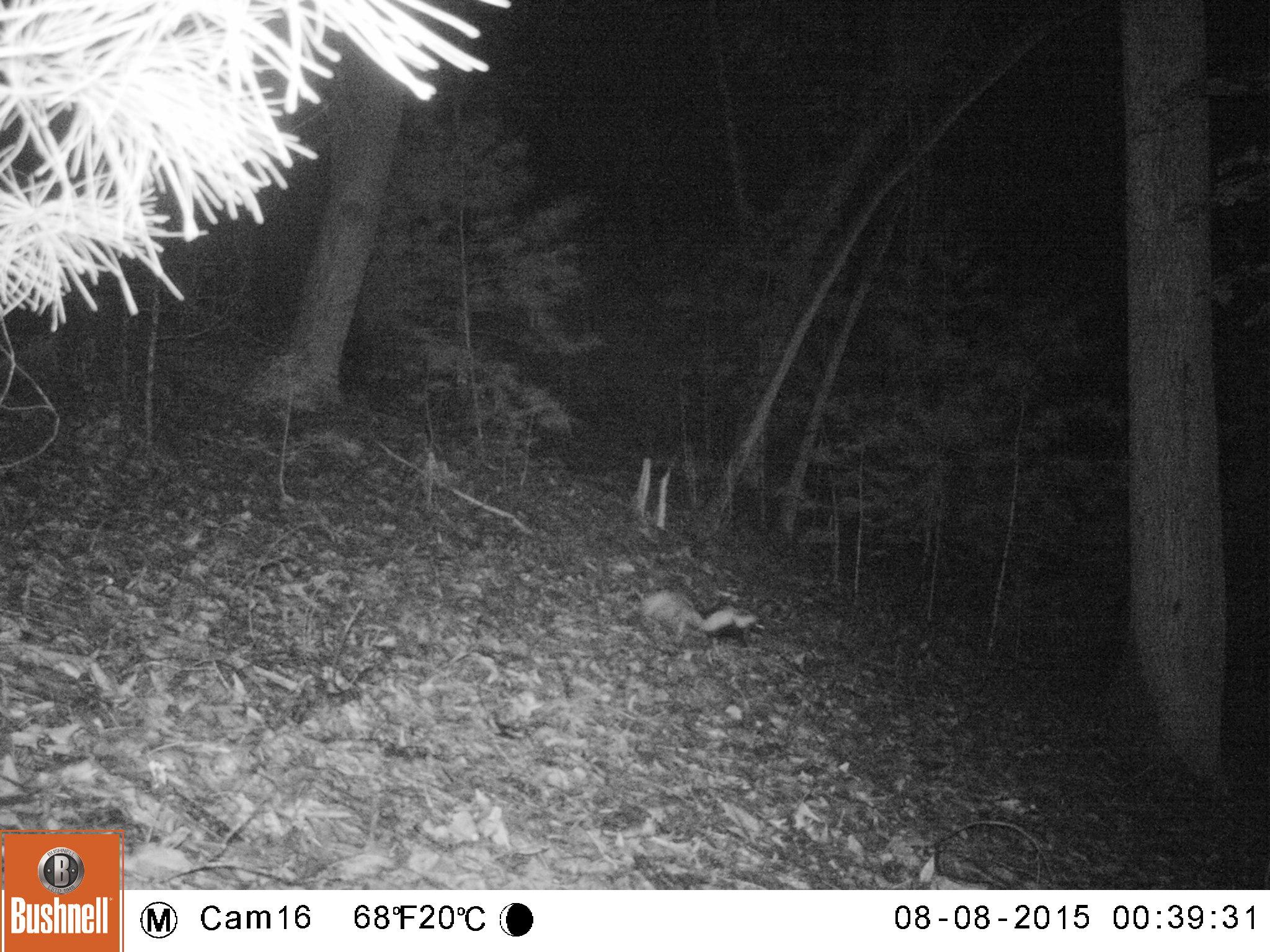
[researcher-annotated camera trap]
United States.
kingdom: Animalia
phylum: Chordata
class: Mammalia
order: Carnivora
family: Mephitidae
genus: Mephitis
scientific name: Mephitis mephitis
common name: striped skunk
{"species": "Striped Skunk (Mephitis mephitis)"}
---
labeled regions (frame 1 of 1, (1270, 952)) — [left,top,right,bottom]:
Striped Skunk: [611,577,772,651]